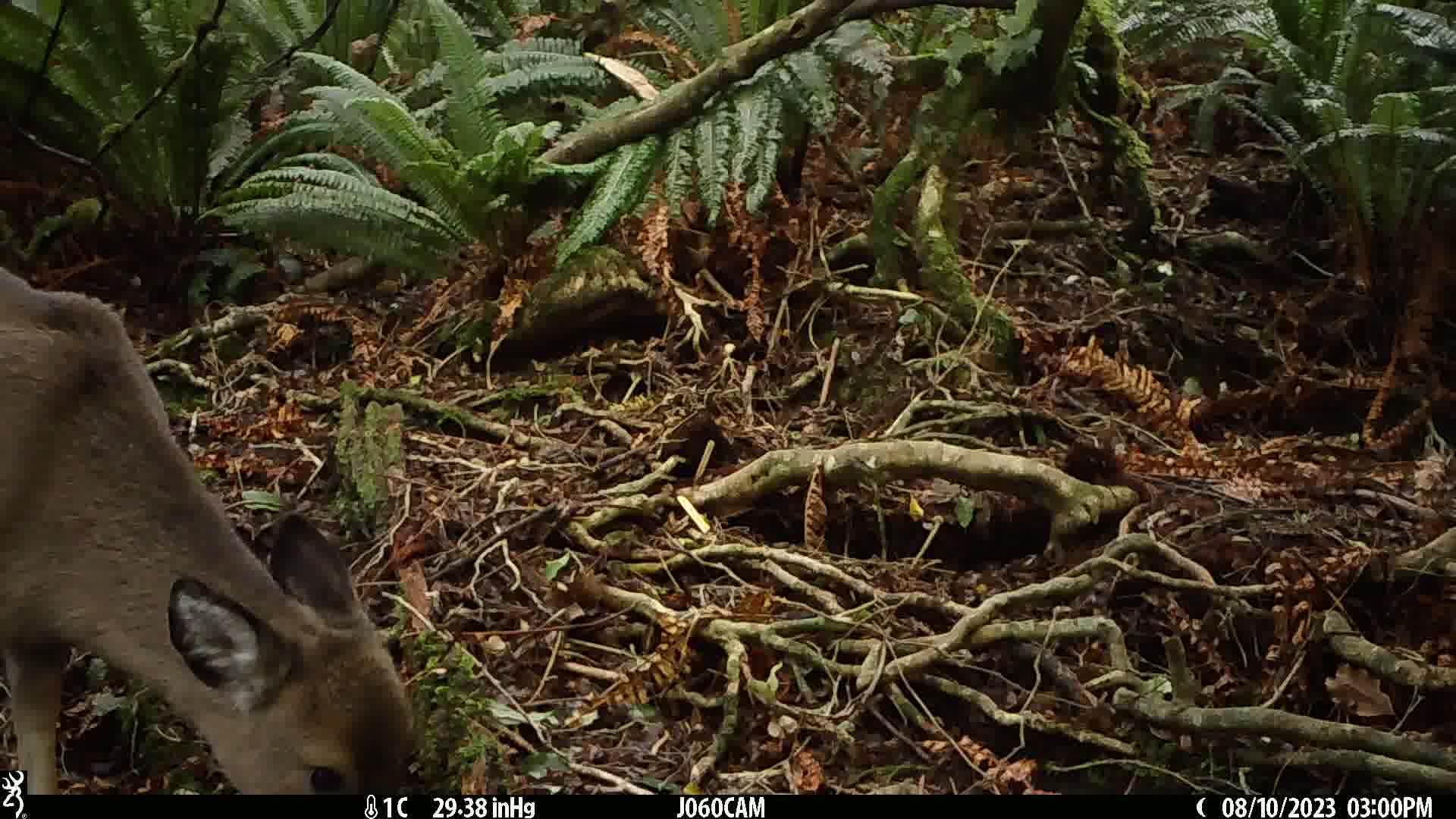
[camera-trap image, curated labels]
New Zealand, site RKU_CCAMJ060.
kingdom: Animalia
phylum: Chordata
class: Mammalia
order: Artiodactyla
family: Cervidae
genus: Odocoileus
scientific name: Odocoileus virginianus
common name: white-tailed deer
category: white tailed deer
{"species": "white tailed deer (white-tailed deer) (Odocoileus virginianus)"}